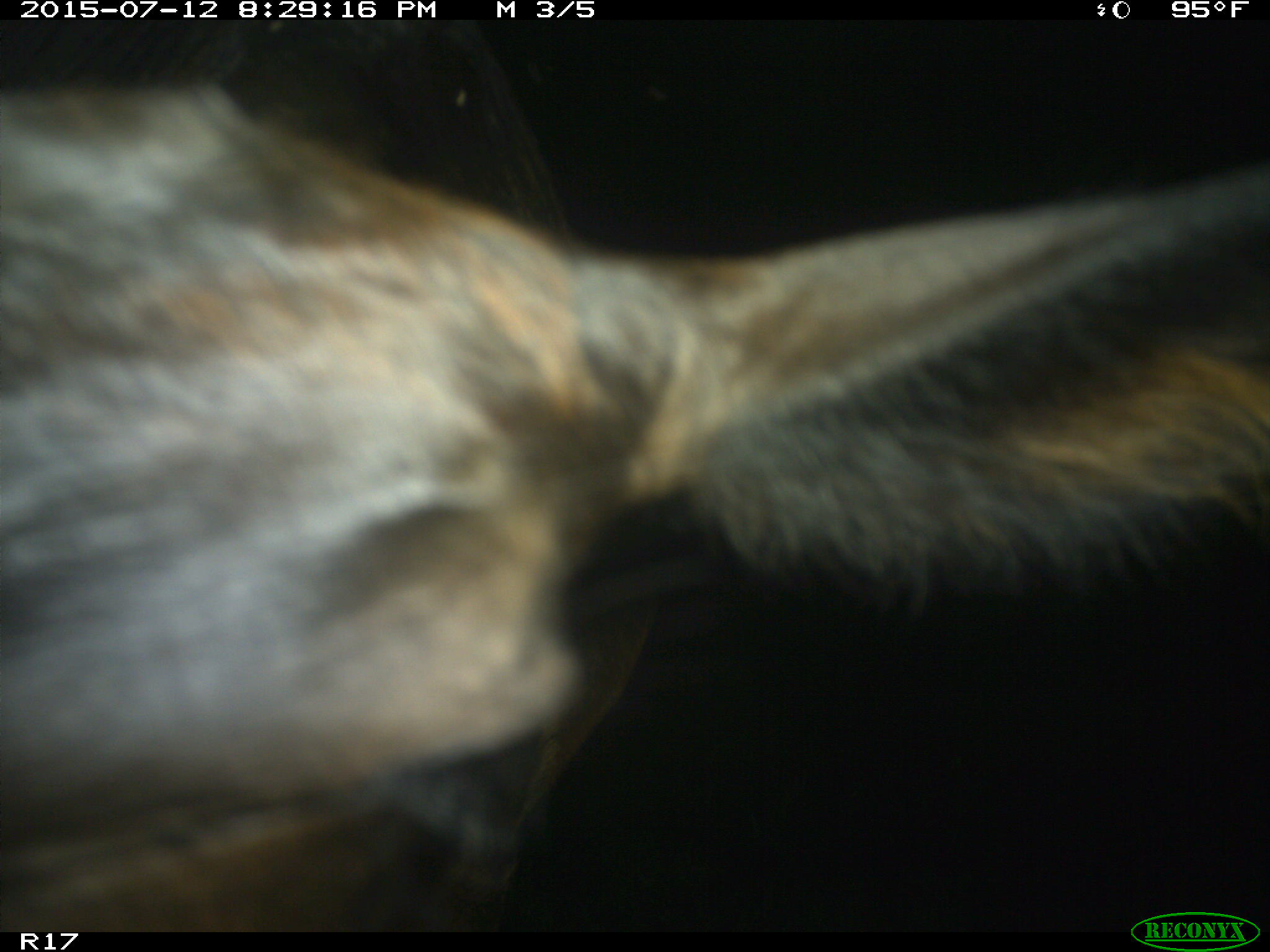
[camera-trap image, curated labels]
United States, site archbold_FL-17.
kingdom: Animalia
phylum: Chordata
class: Mammalia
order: Artiodactyla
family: Bovidae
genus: Bos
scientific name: Bos taurus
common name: domestic cow